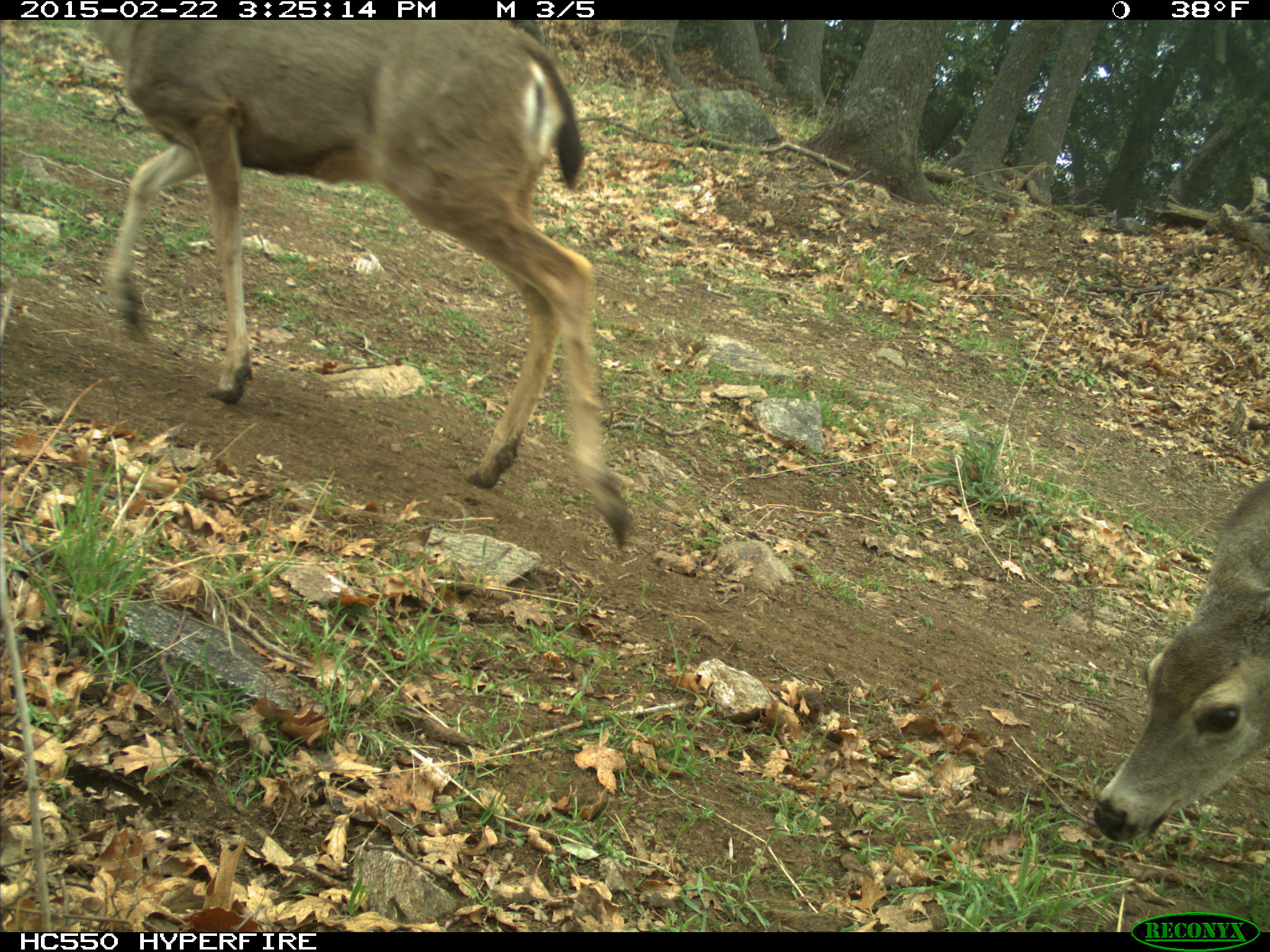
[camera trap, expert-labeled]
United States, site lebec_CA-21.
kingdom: Animalia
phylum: Chordata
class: Mammalia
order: Artiodactyla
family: Cervidae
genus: Odocoileus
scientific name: Odocoileus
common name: deer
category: unidentified deer